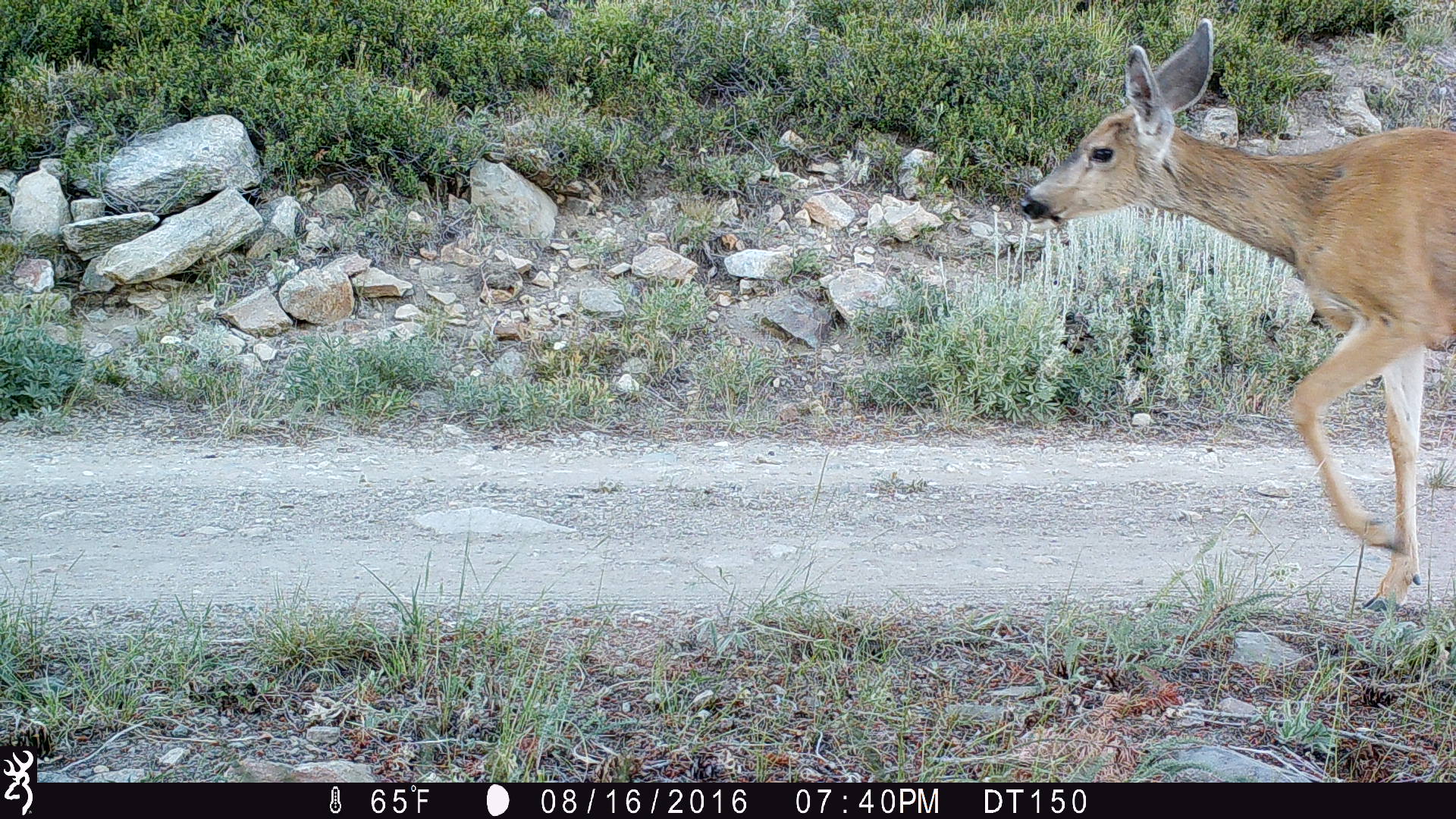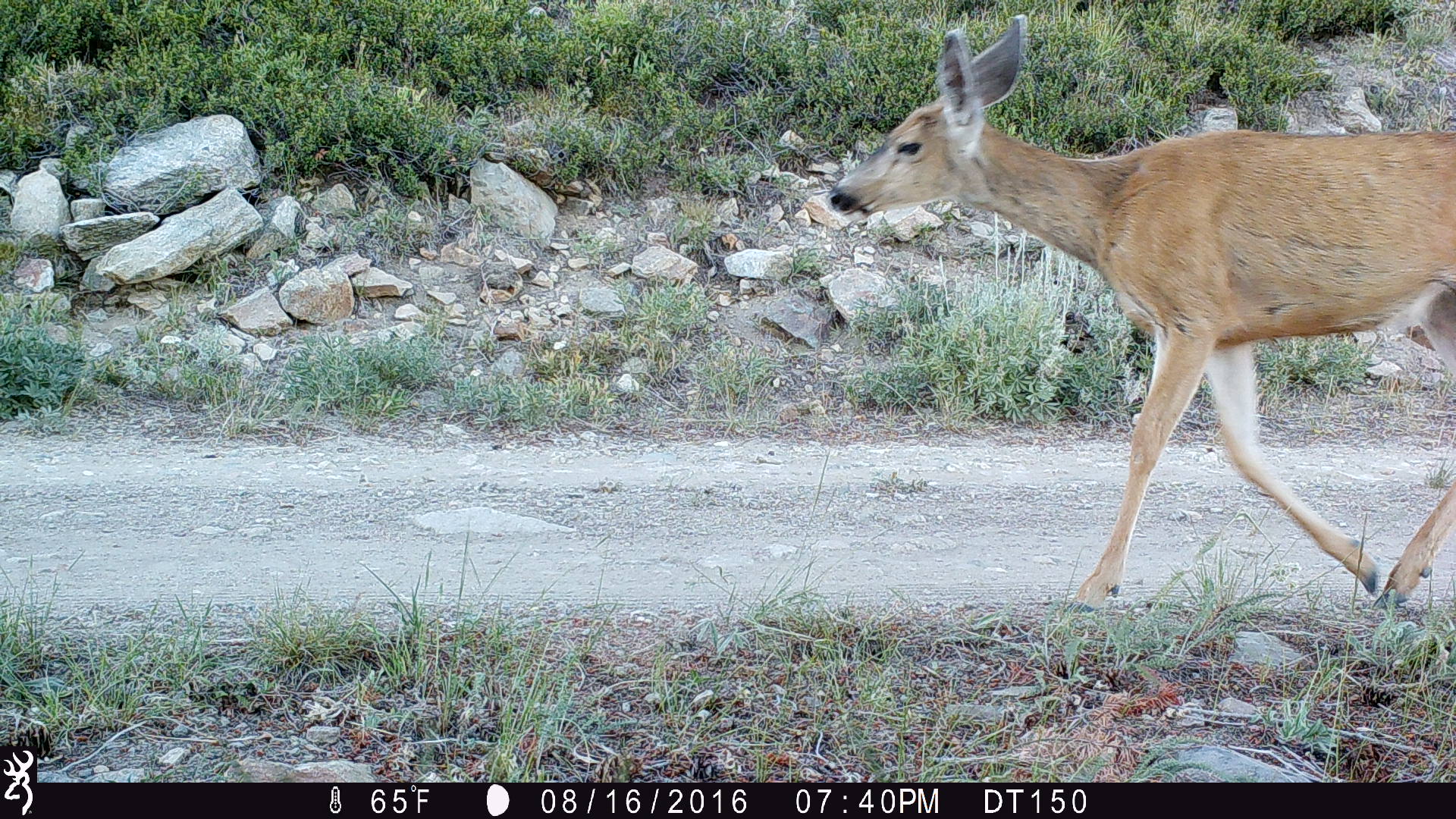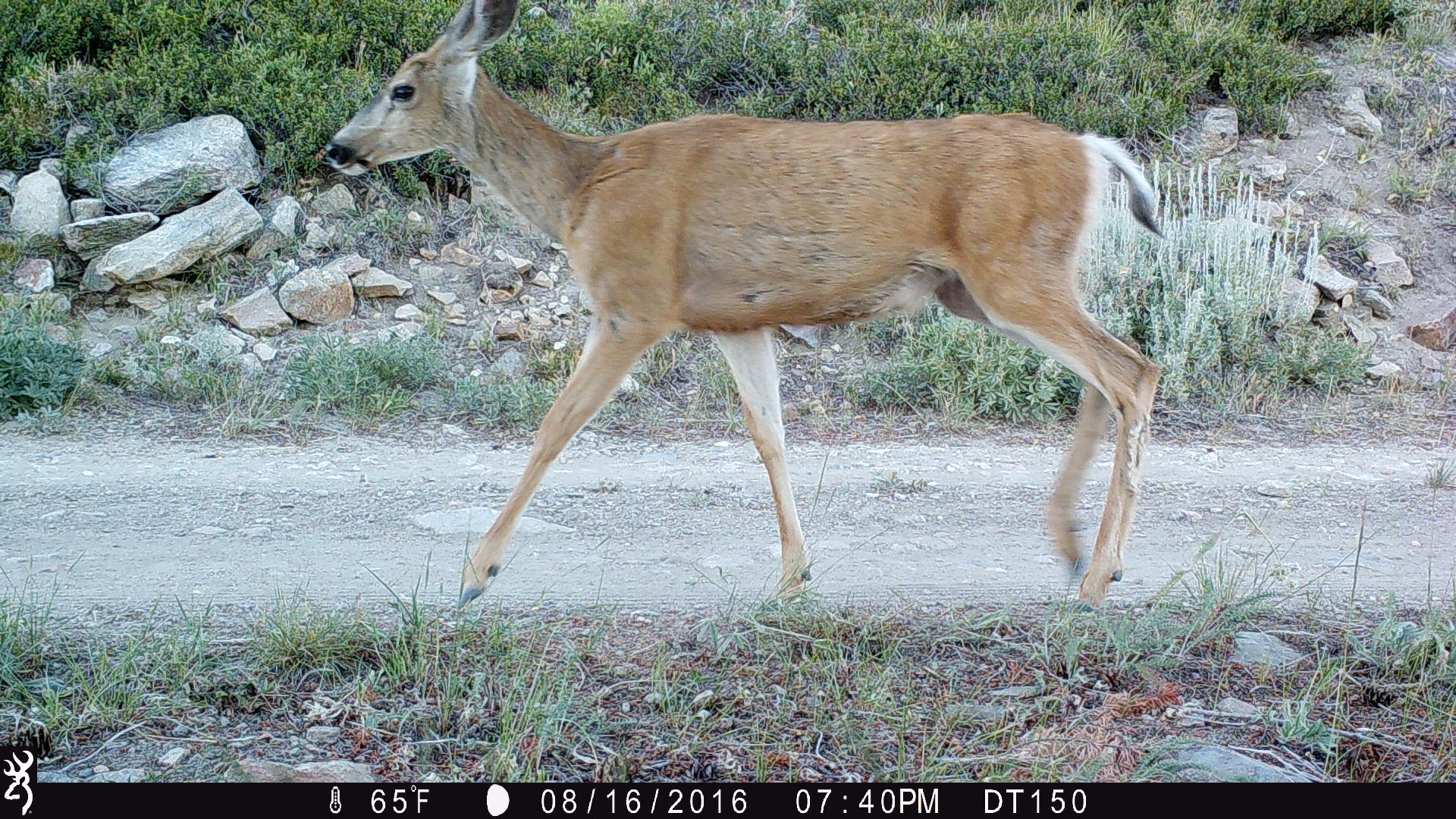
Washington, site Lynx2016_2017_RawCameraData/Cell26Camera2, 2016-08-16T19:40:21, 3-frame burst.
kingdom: Animalia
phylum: Chordata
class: Mammalia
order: Artiodactyla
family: Cervidae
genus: Odocoileus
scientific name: Odocoileus hemionus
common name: mule deer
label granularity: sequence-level